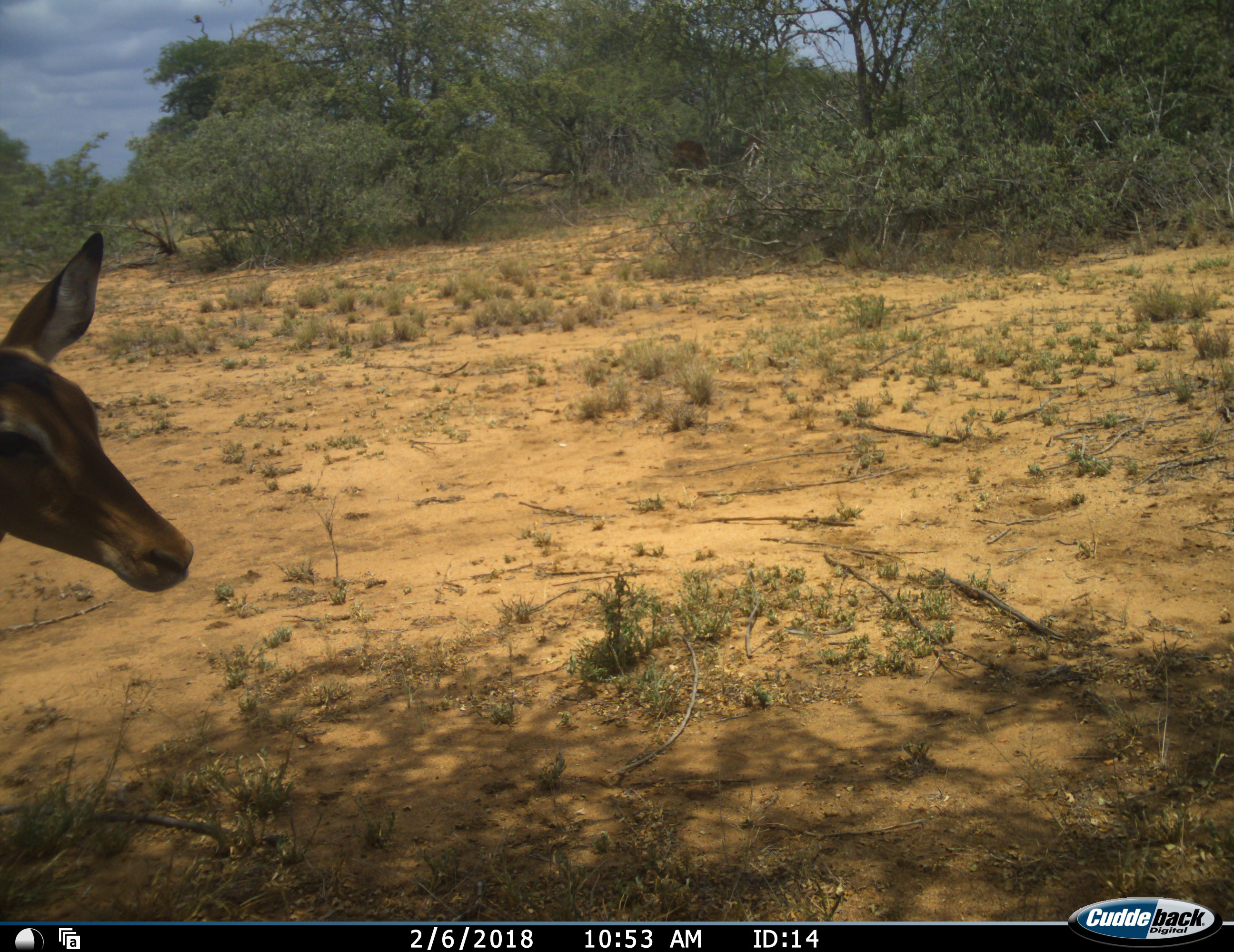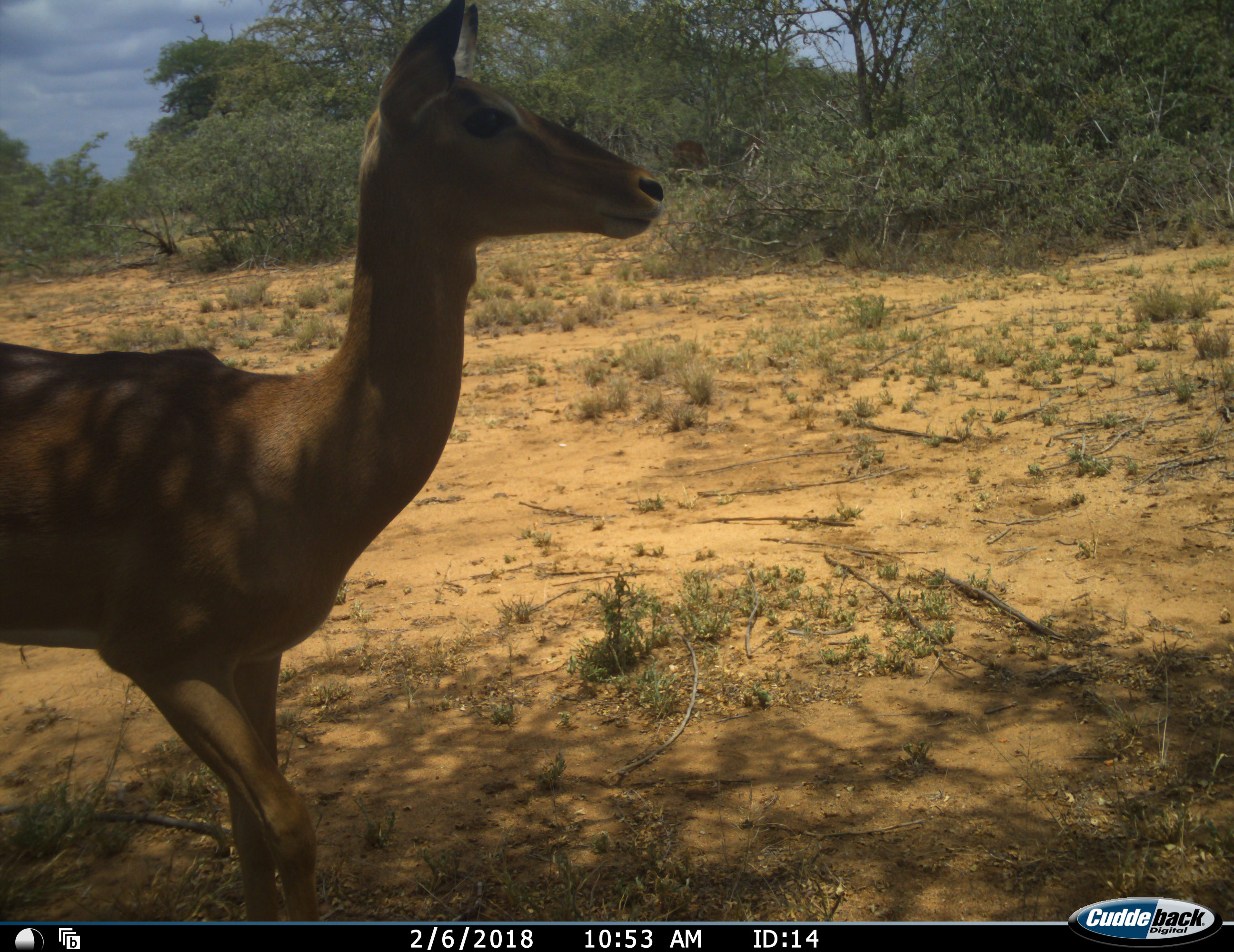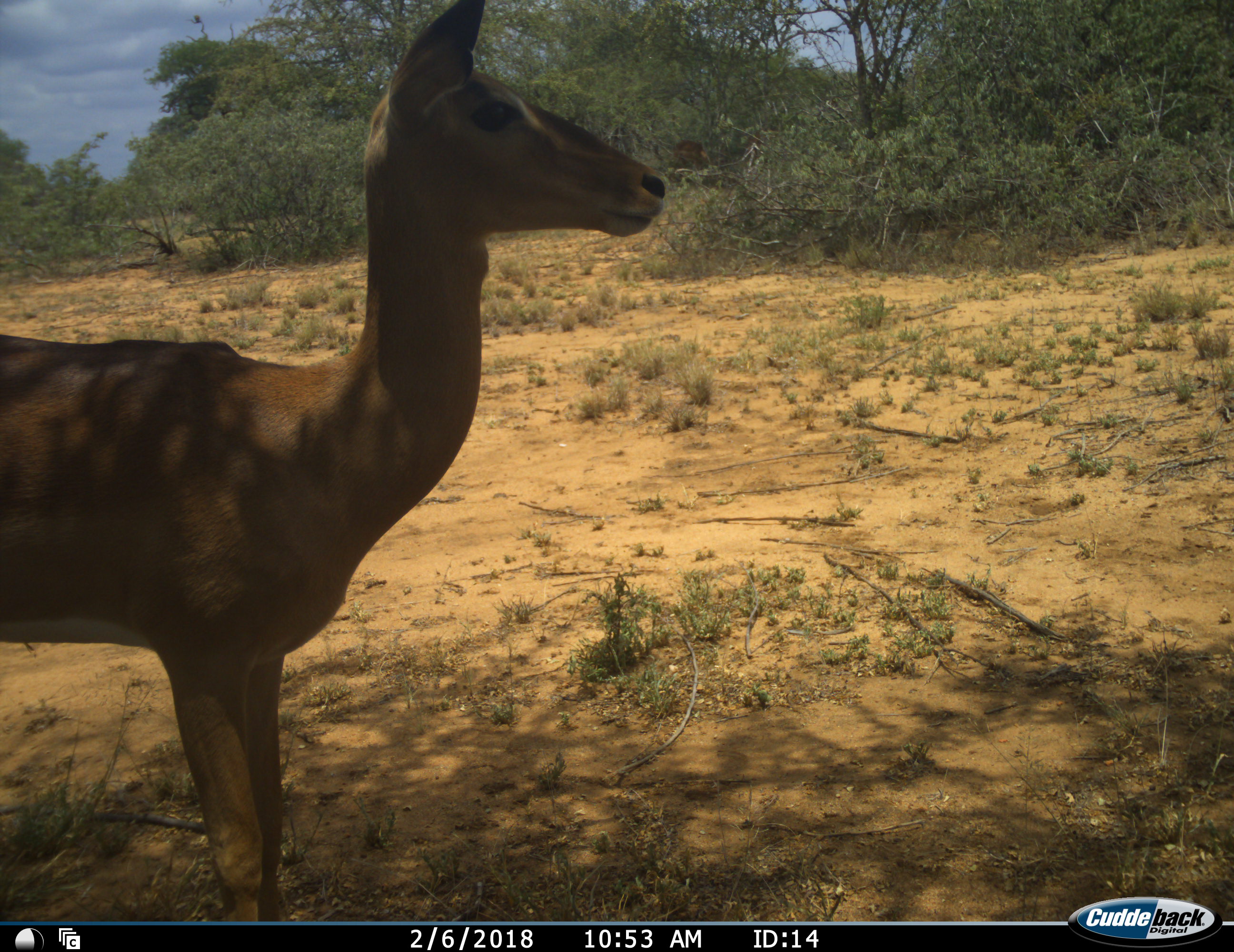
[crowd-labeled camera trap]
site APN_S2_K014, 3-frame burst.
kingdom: Animalia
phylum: Chordata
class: Mammalia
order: Artiodactyla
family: Bovidae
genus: Aepyceros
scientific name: Aepyceros melampus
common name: impala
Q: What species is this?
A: Impala (Aepyceros melampus).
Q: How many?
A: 1.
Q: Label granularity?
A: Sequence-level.